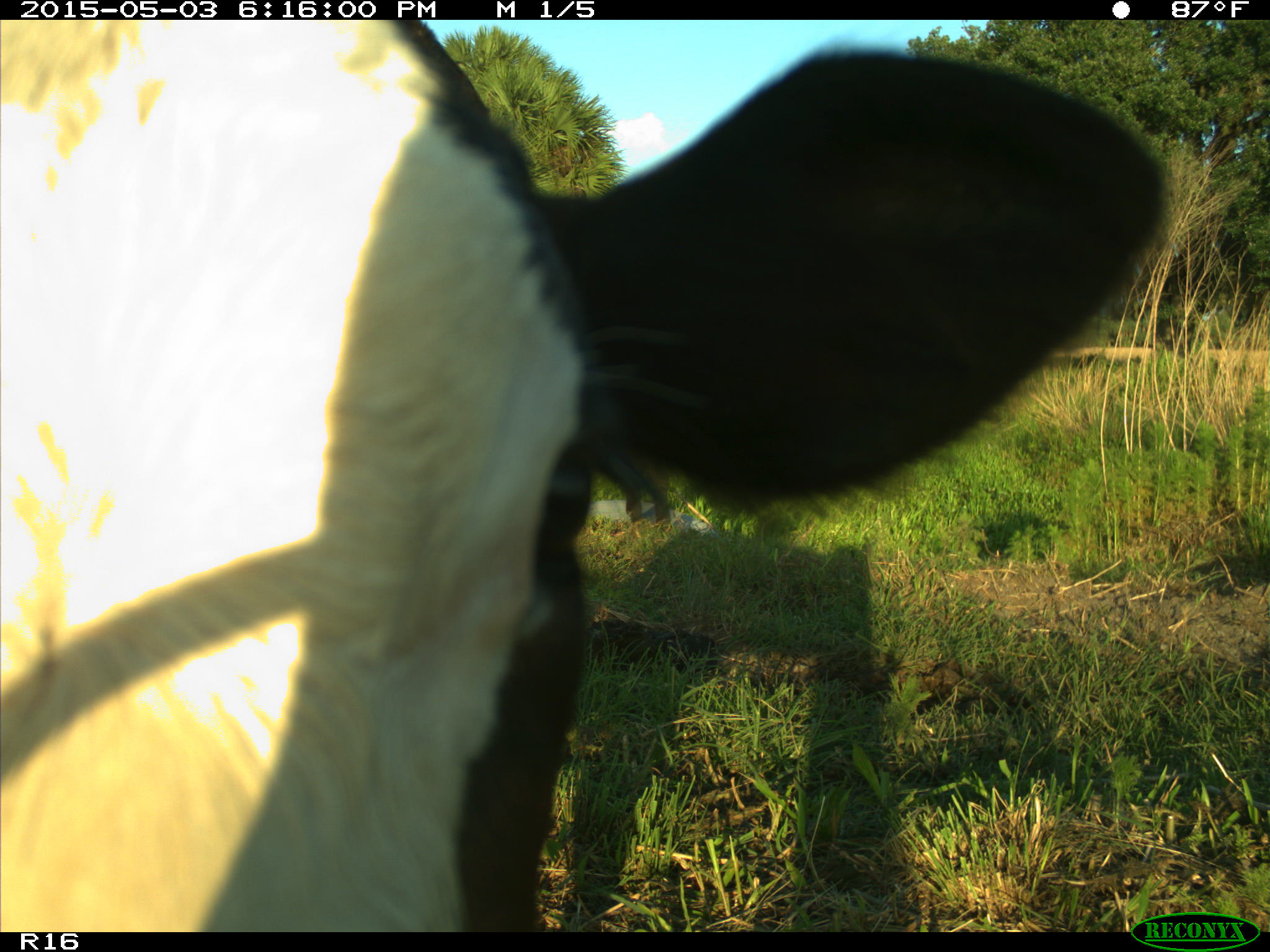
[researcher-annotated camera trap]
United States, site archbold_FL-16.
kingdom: Animalia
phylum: Chordata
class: Mammalia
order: Artiodactyla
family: Bovidae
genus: Bos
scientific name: Bos taurus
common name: domestic cow